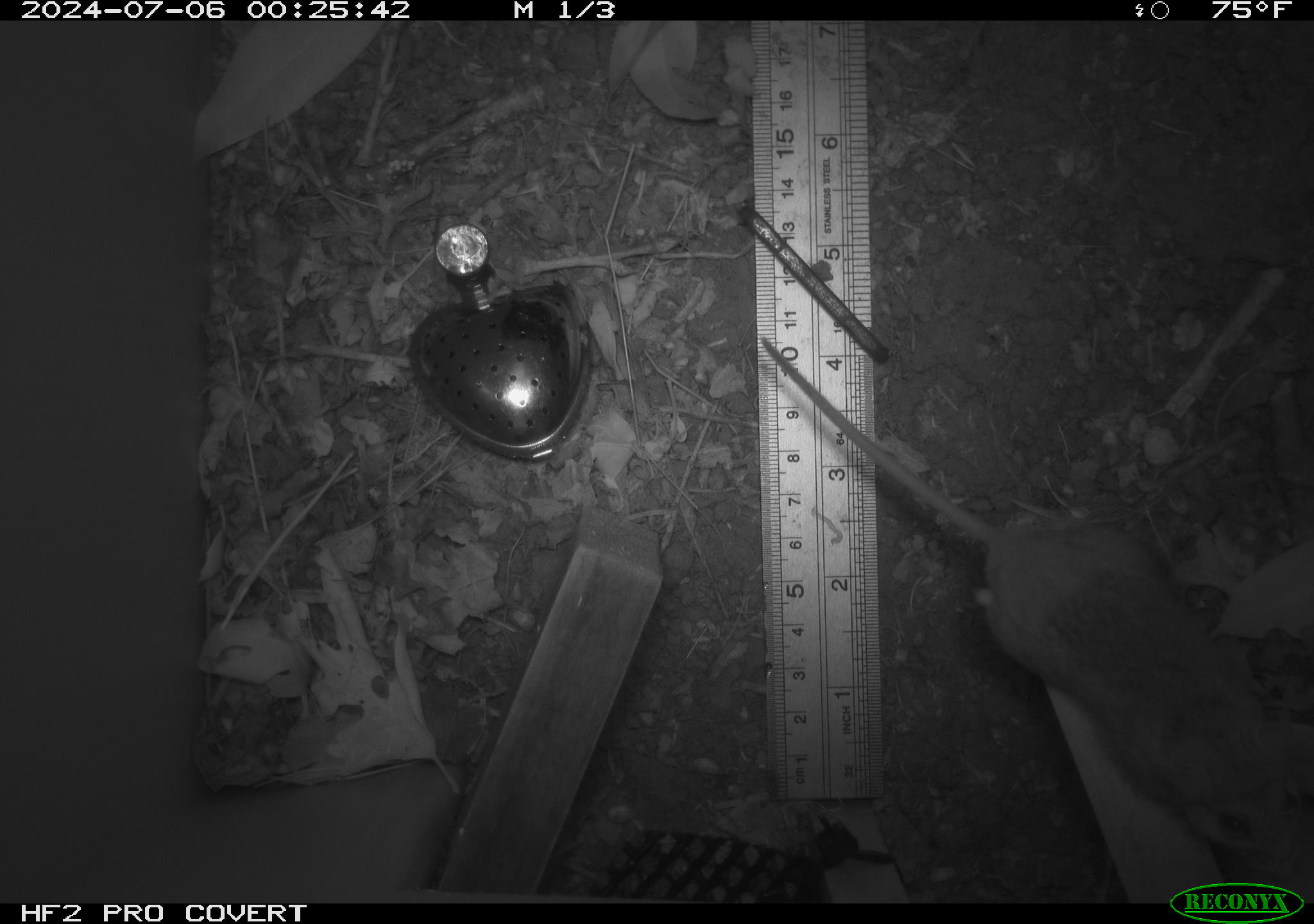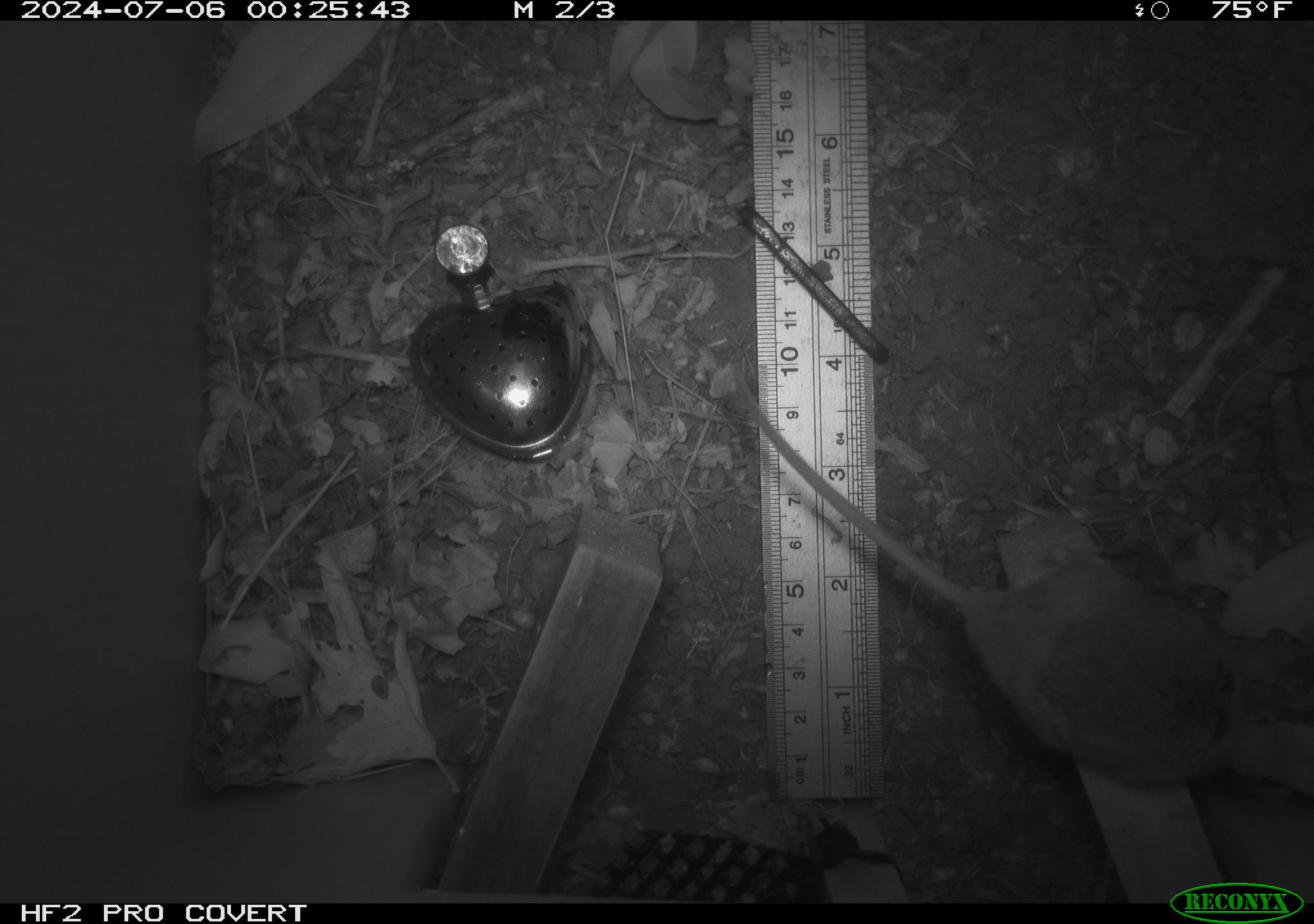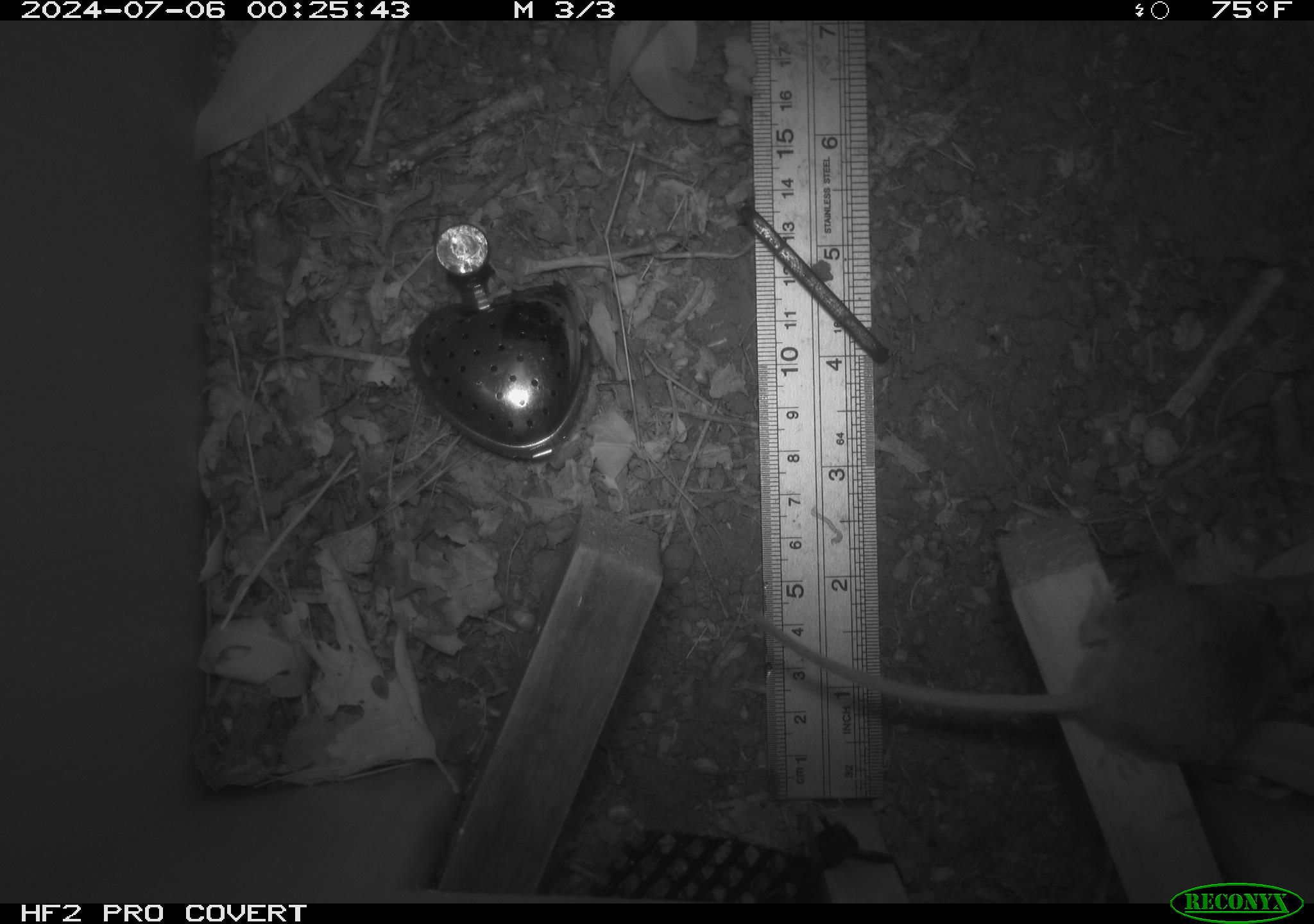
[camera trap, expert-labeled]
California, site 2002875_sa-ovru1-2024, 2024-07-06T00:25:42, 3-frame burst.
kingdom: Animalia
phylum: Chordata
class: Mammalia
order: Rodentia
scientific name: Rodentia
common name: rodent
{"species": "rodent (Rodentia)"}